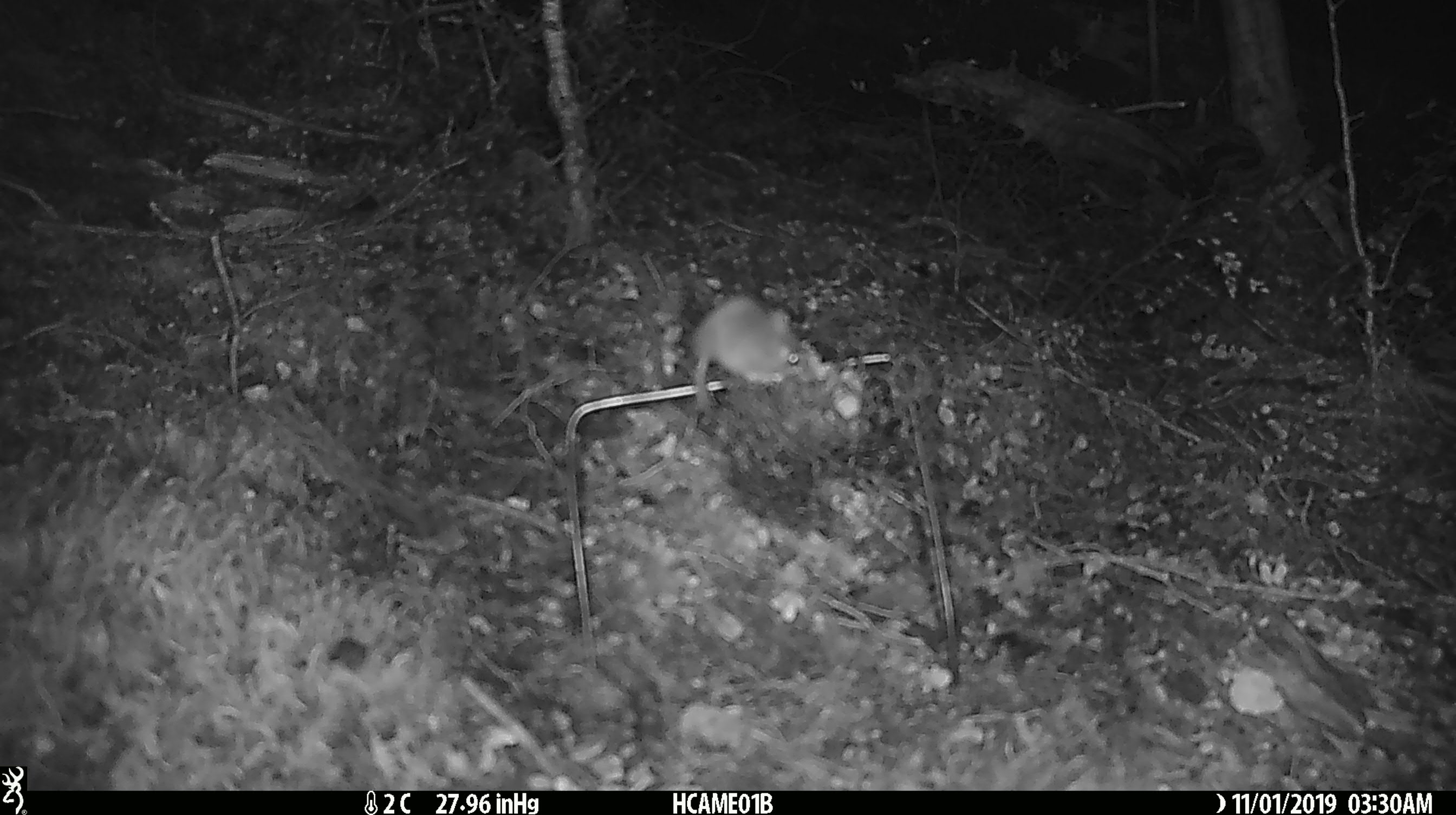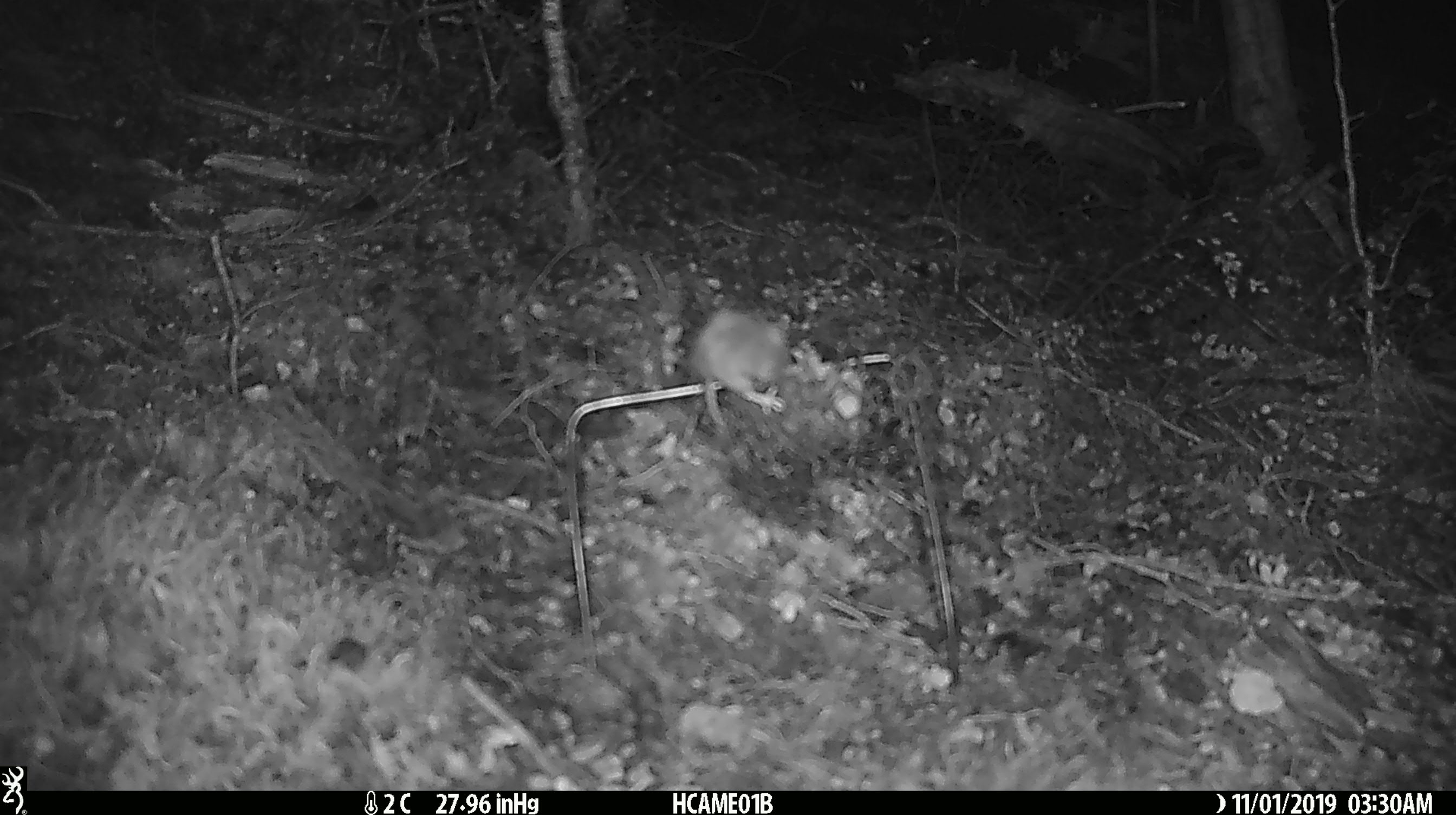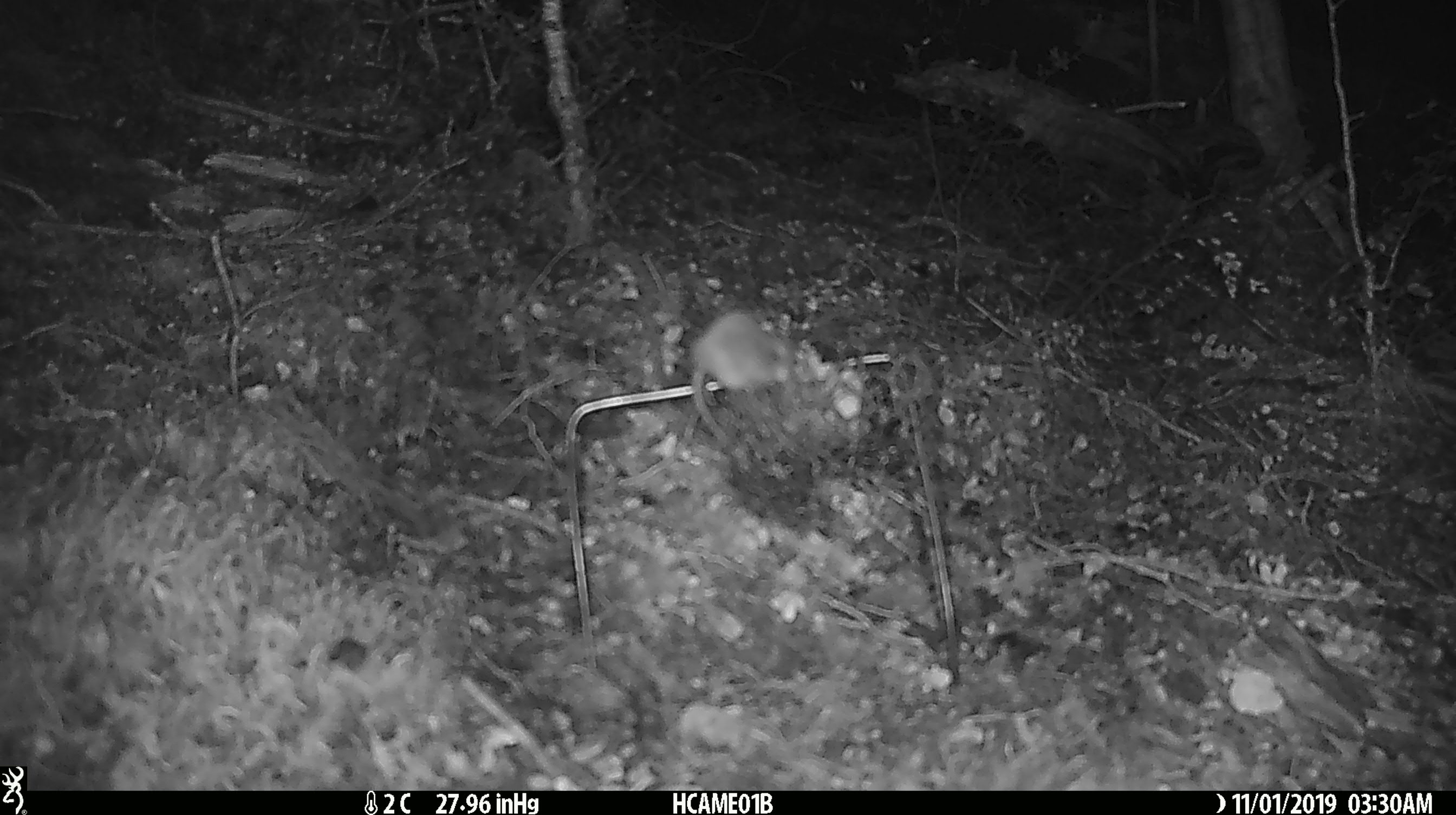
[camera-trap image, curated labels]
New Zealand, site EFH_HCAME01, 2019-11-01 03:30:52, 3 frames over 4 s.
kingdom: Animalia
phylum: Chordata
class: Mammalia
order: Rodentia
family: Muridae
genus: Mus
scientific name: Mus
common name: mouse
Mouse (Mus).